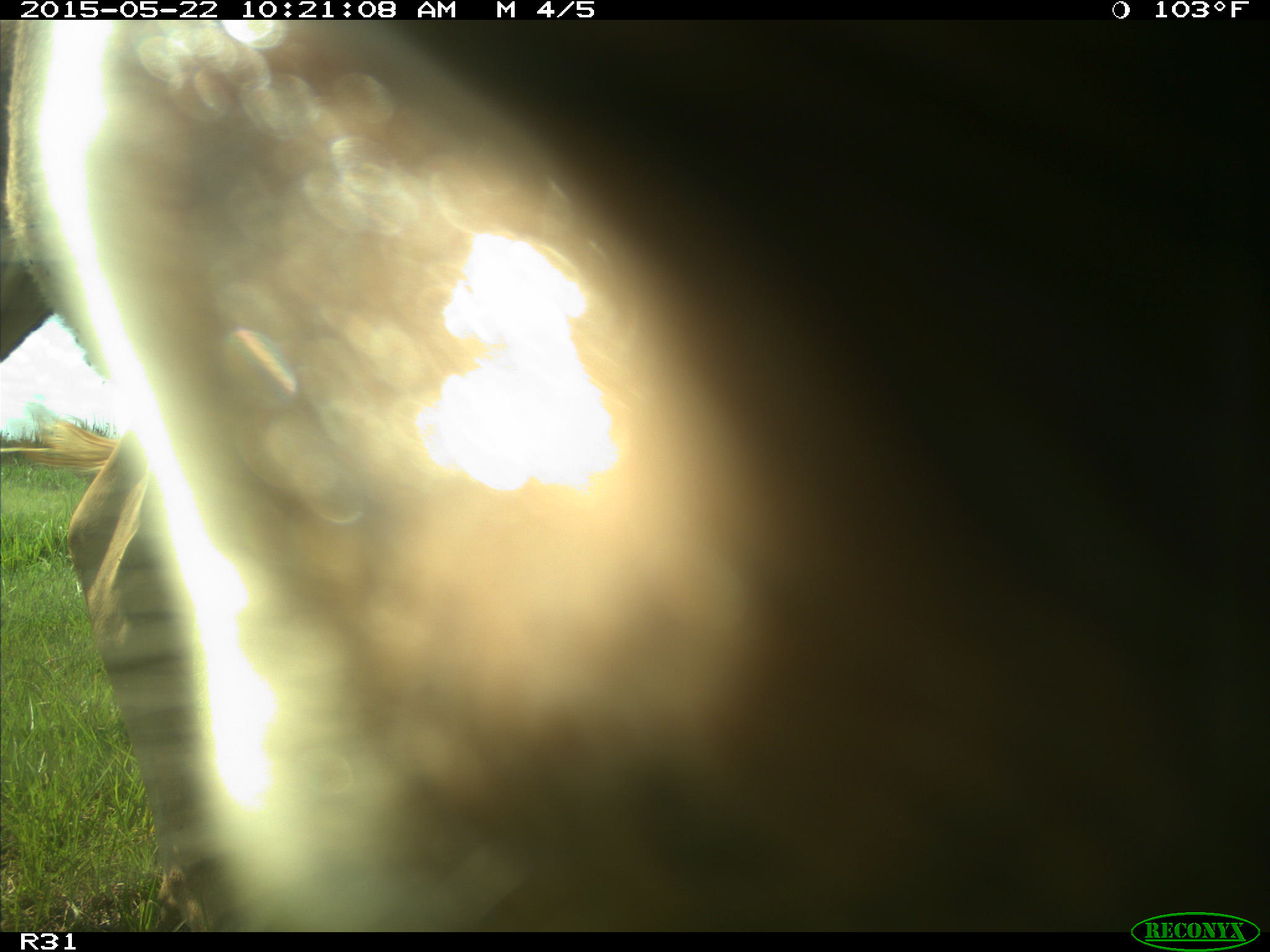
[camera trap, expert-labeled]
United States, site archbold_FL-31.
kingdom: Animalia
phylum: Chordata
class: Mammalia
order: Artiodactyla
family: Bovidae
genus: Bos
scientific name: Bos taurus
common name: domestic cow